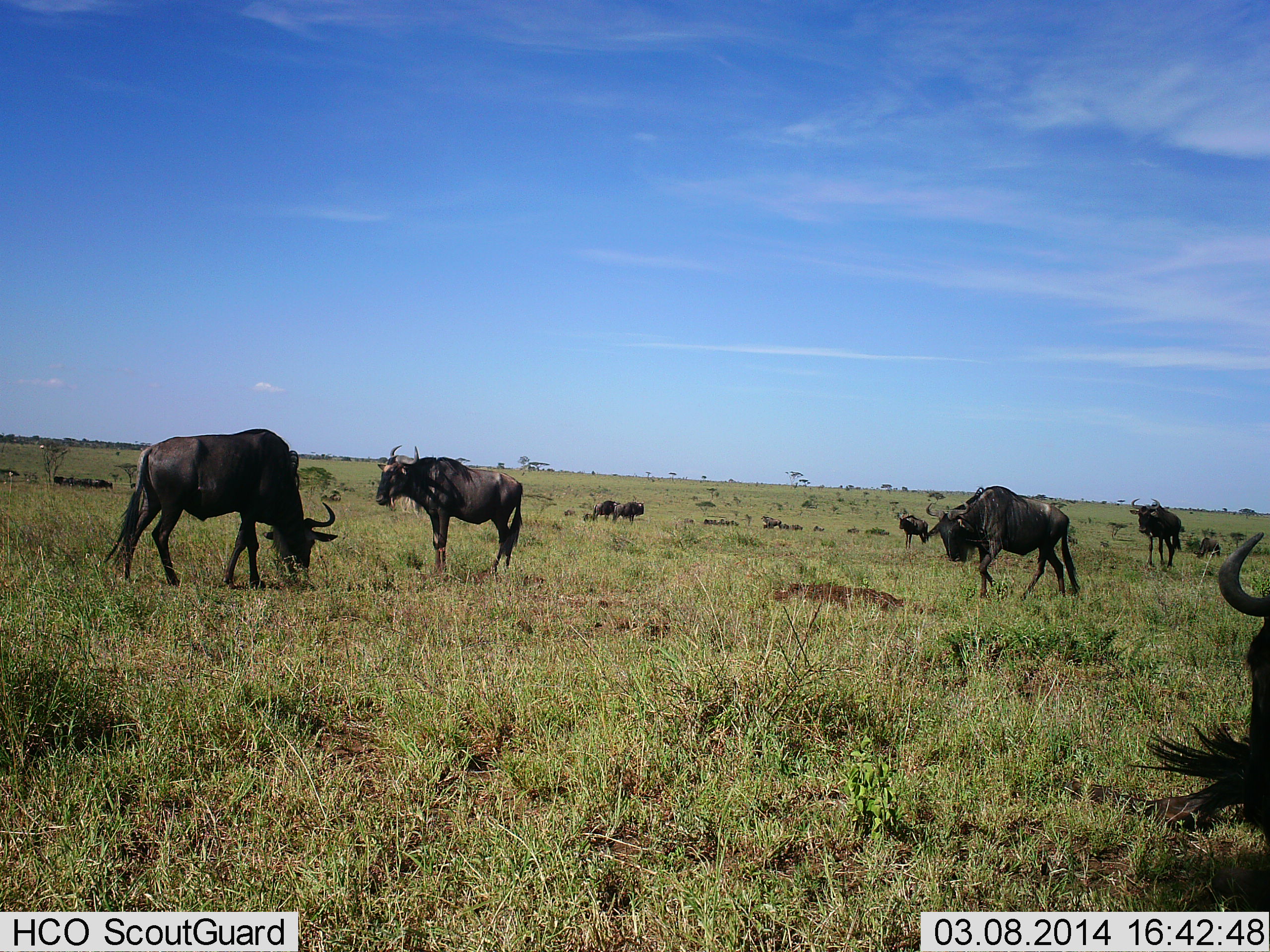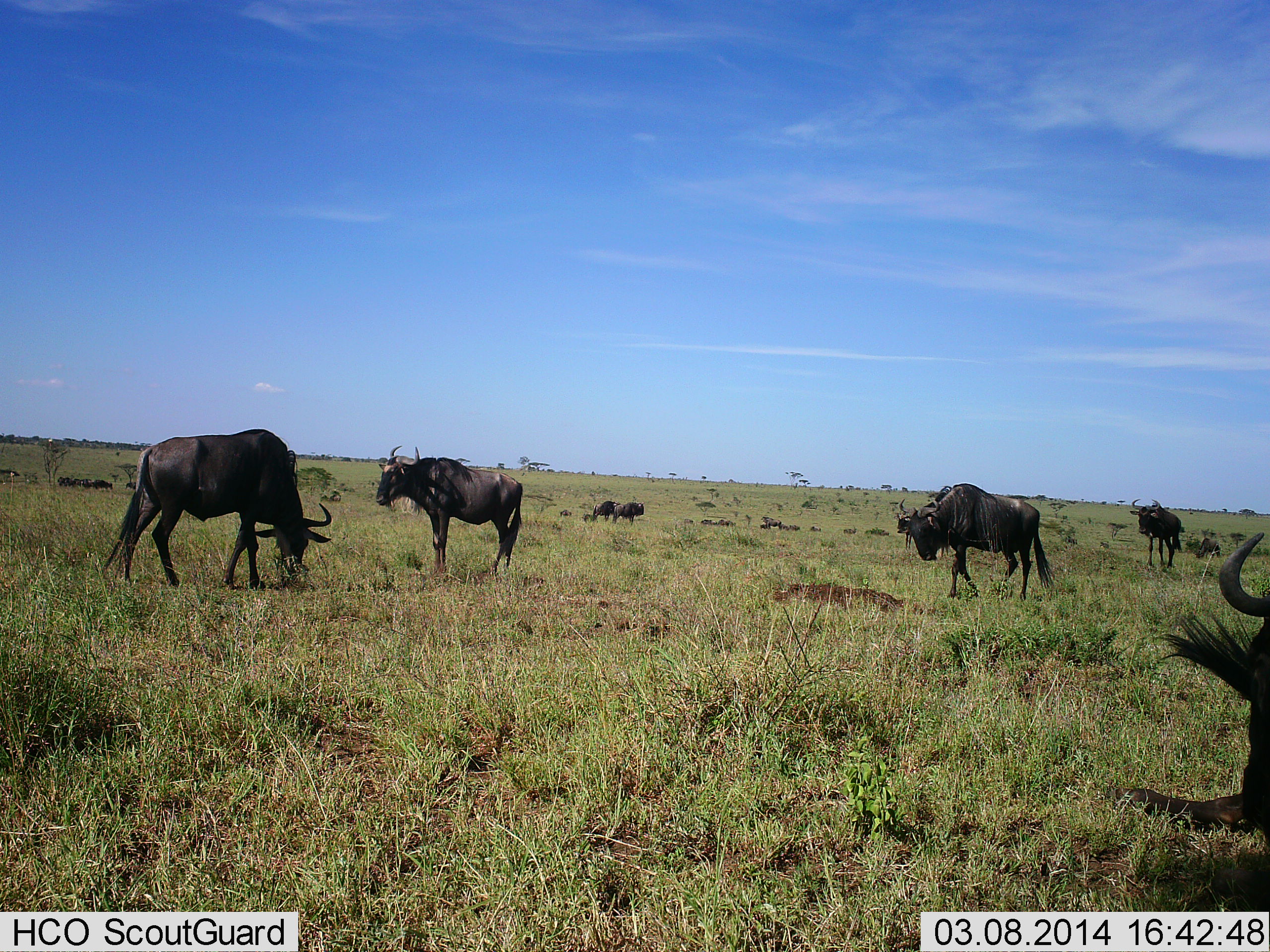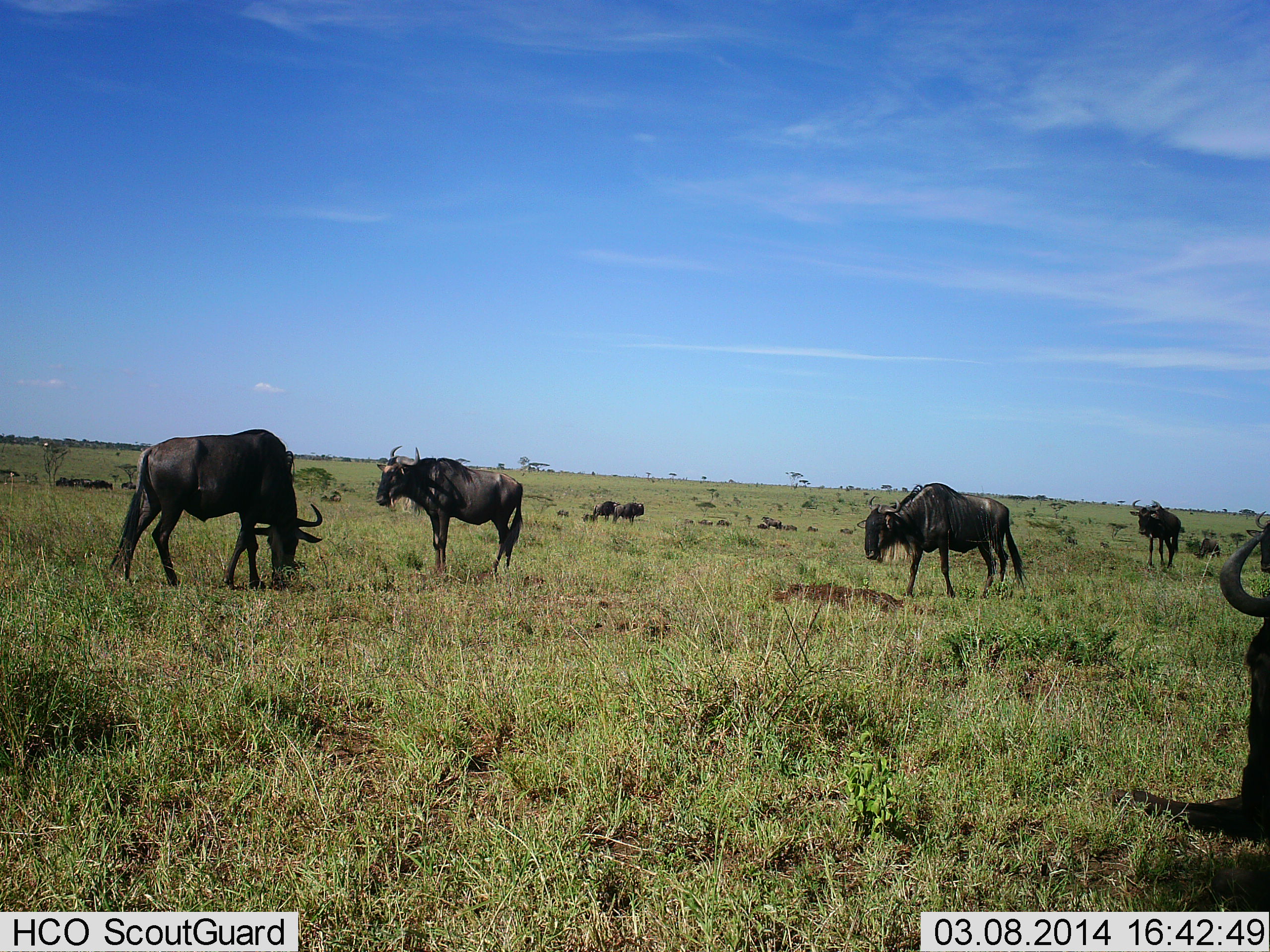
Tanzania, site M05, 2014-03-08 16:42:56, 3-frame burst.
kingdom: Animalia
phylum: Chordata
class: Mammalia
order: Artiodactyla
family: Bovidae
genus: Connochaetes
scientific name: Connochaetes taurinus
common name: blue wildebeest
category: wildebeest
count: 11-50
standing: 80%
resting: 20%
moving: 60%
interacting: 0%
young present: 0%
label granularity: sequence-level